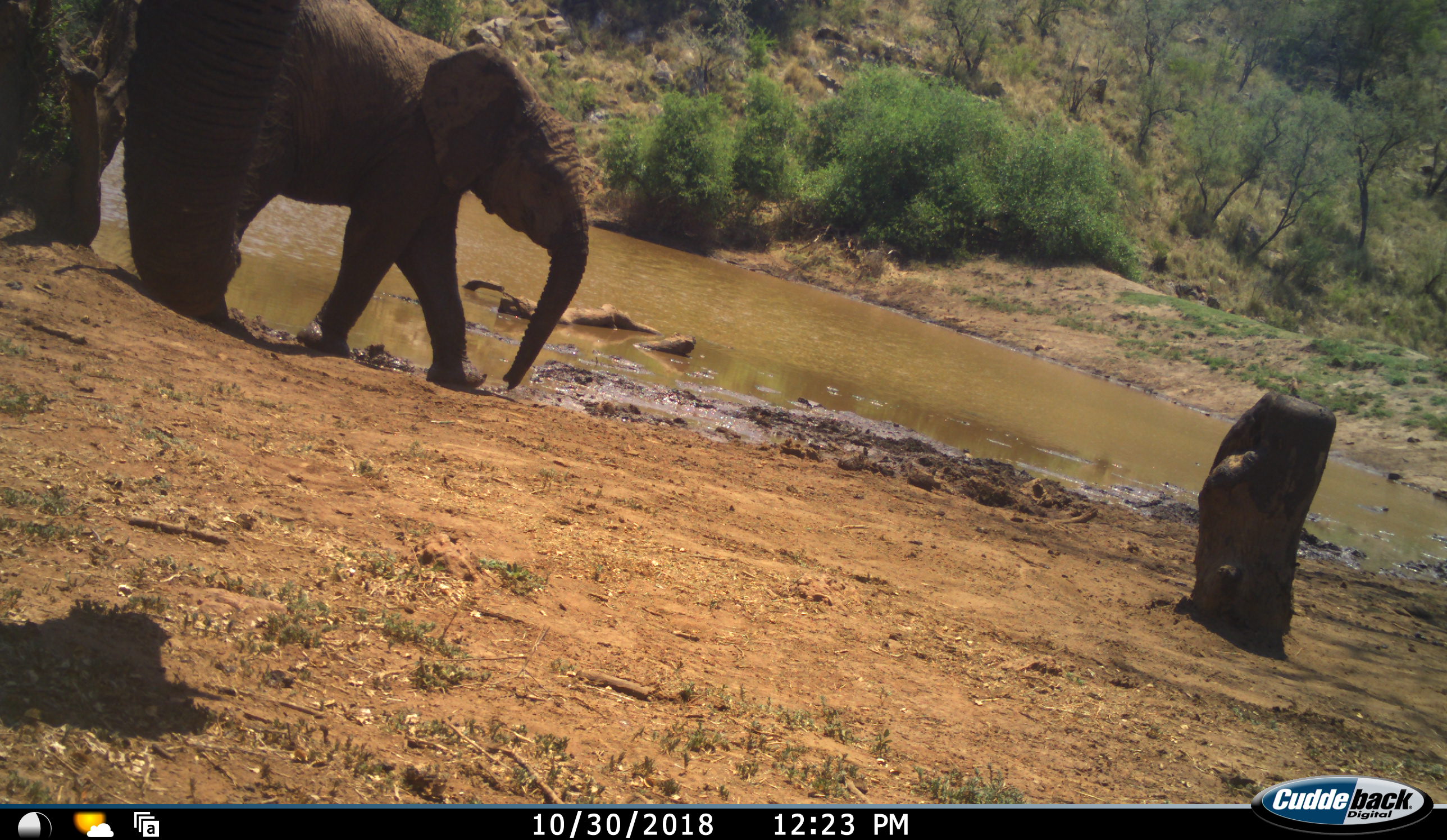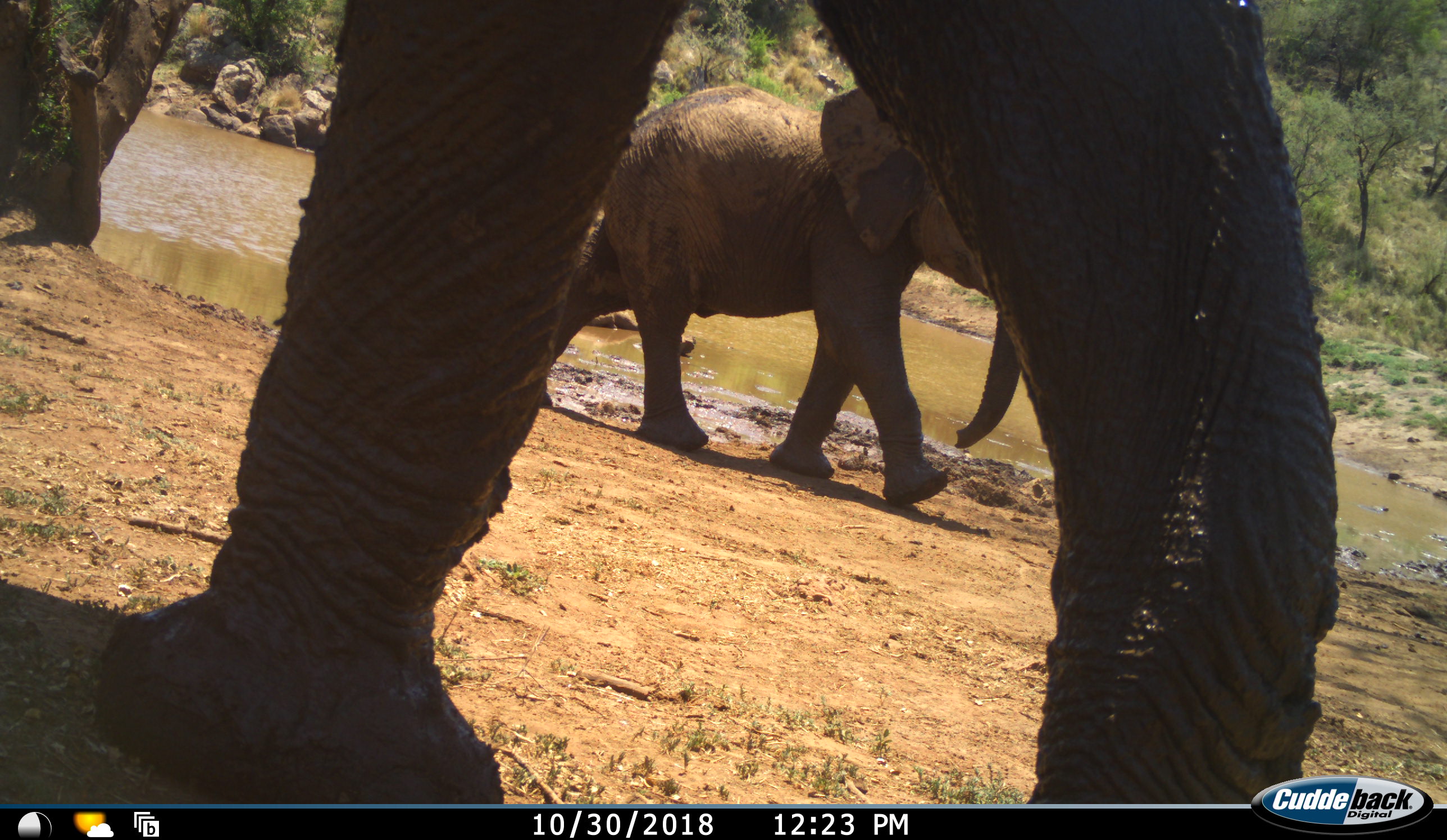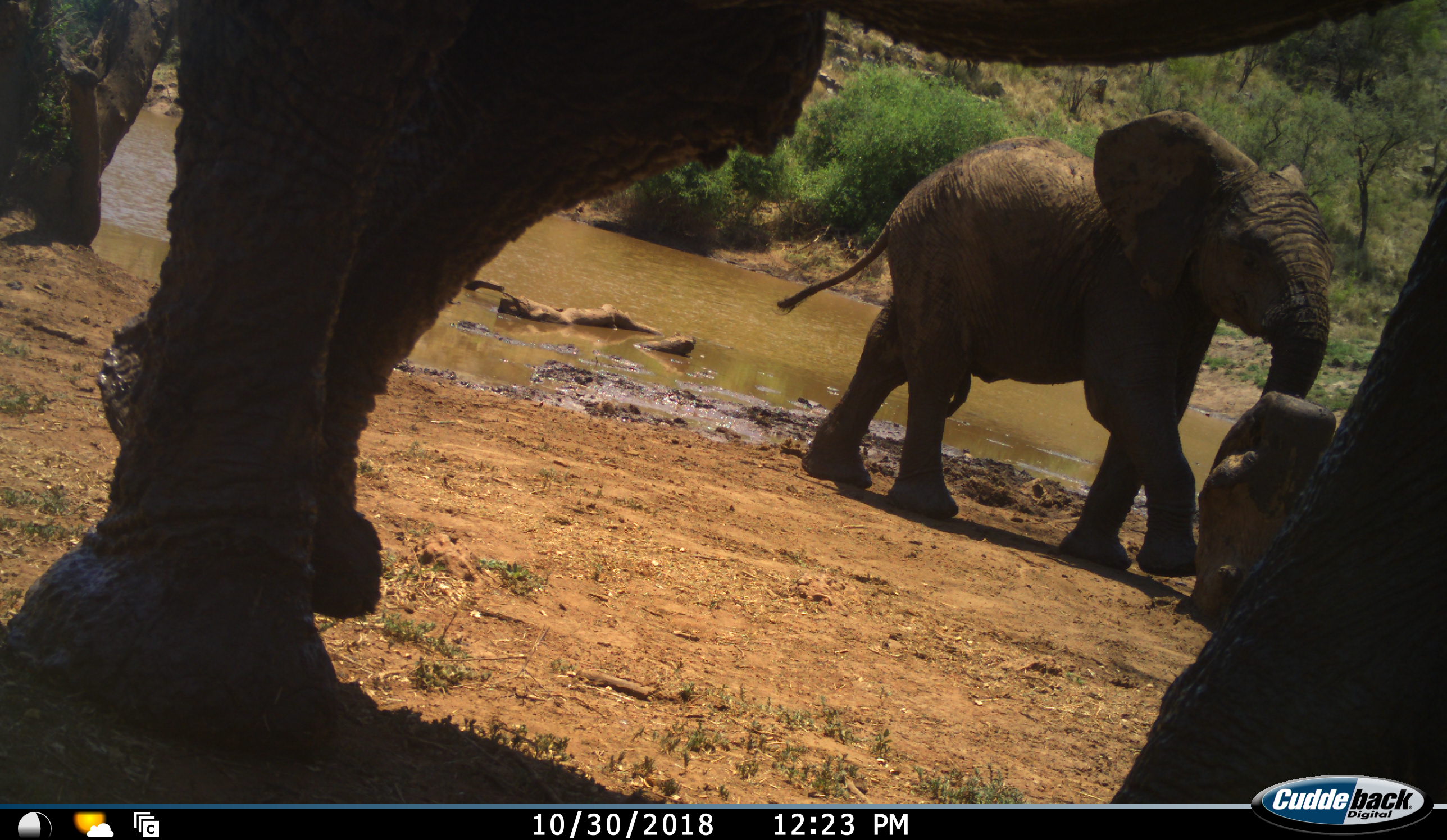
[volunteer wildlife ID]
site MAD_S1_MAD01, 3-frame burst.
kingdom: Animalia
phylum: Chordata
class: Mammalia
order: Proboscidea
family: Elephantidae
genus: Loxodonta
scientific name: Loxodonta africana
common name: african bush elephant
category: elephant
Elephant (african bush elephant) (Loxodonta africana), count 2. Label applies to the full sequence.